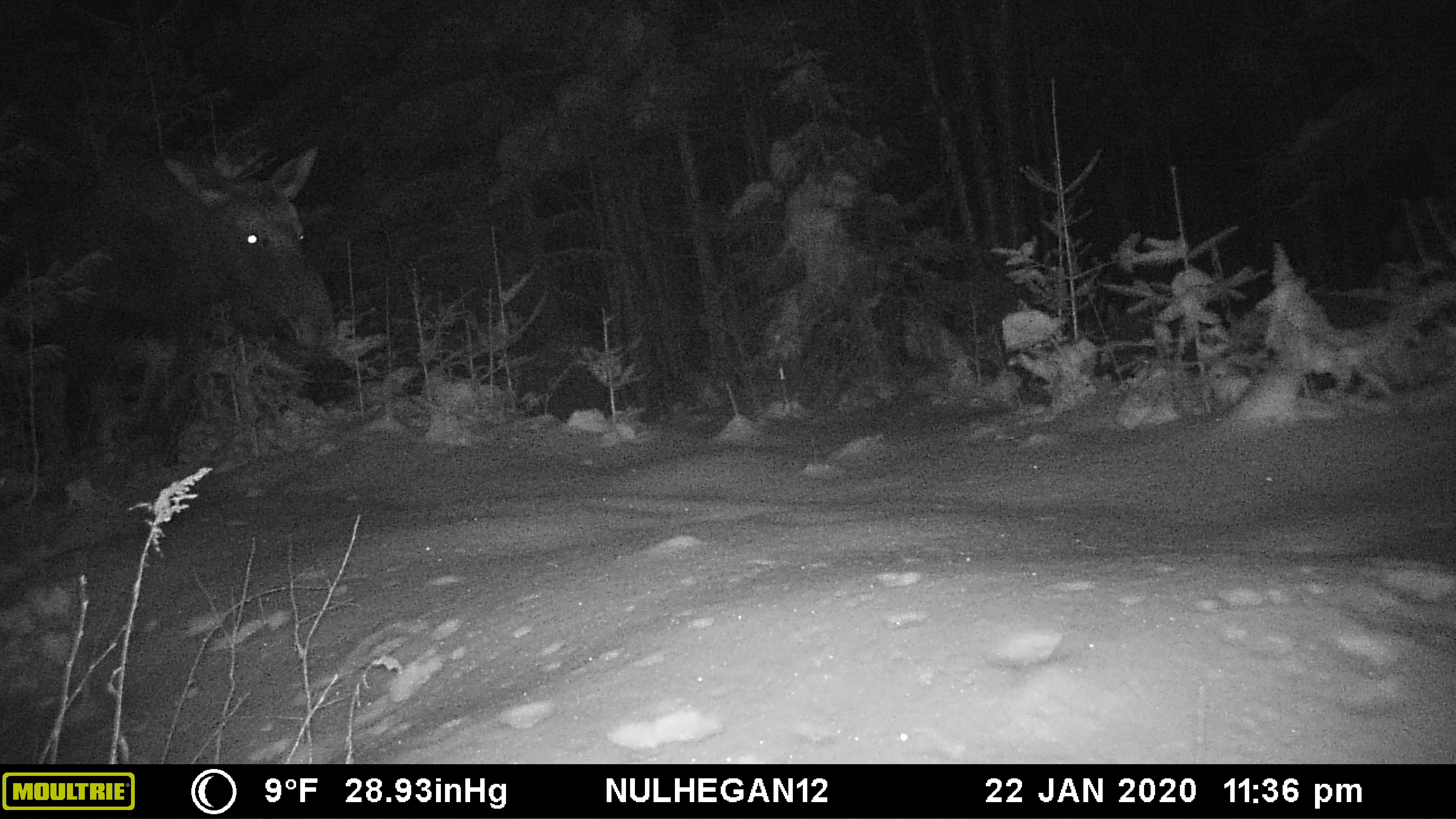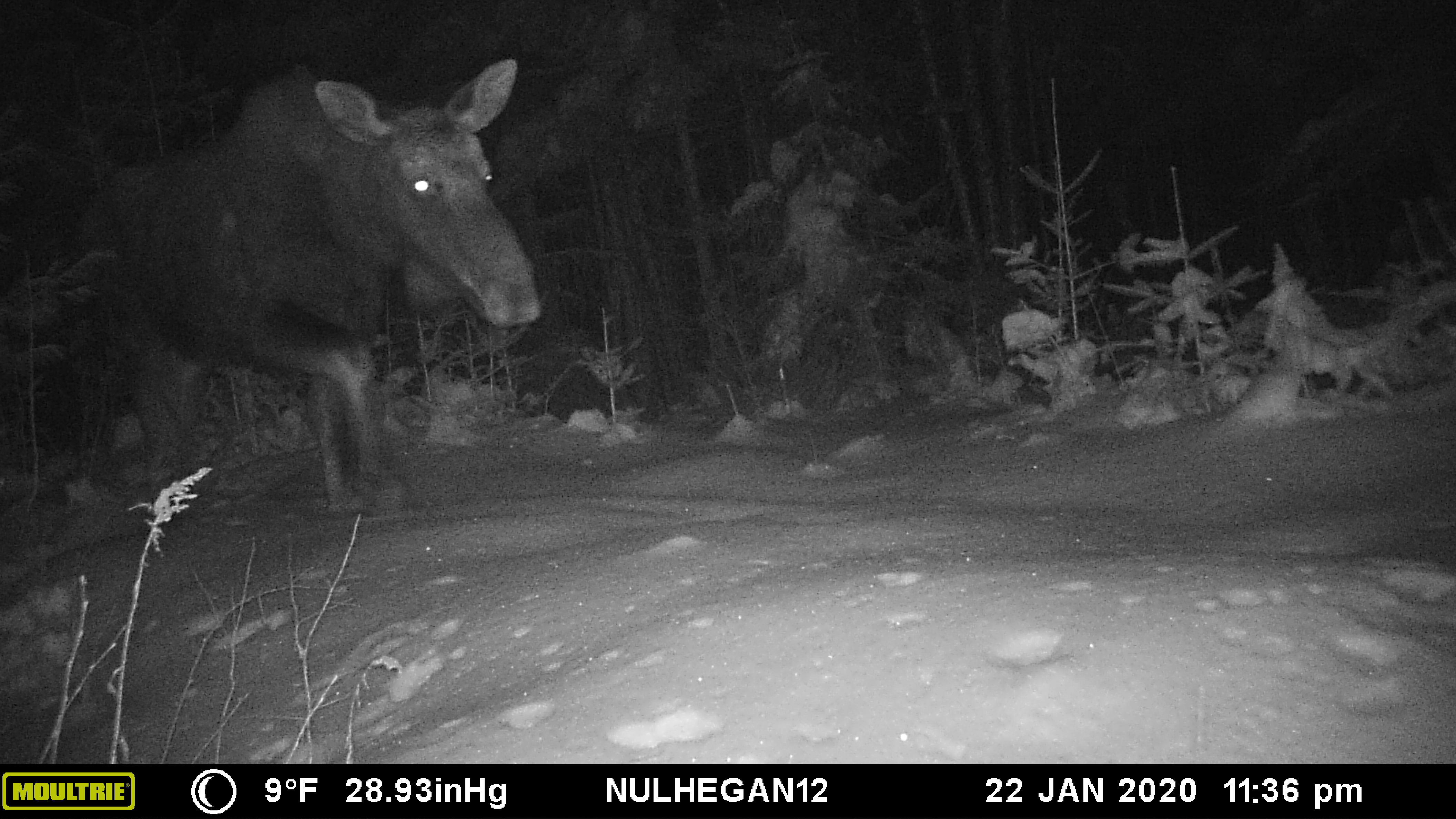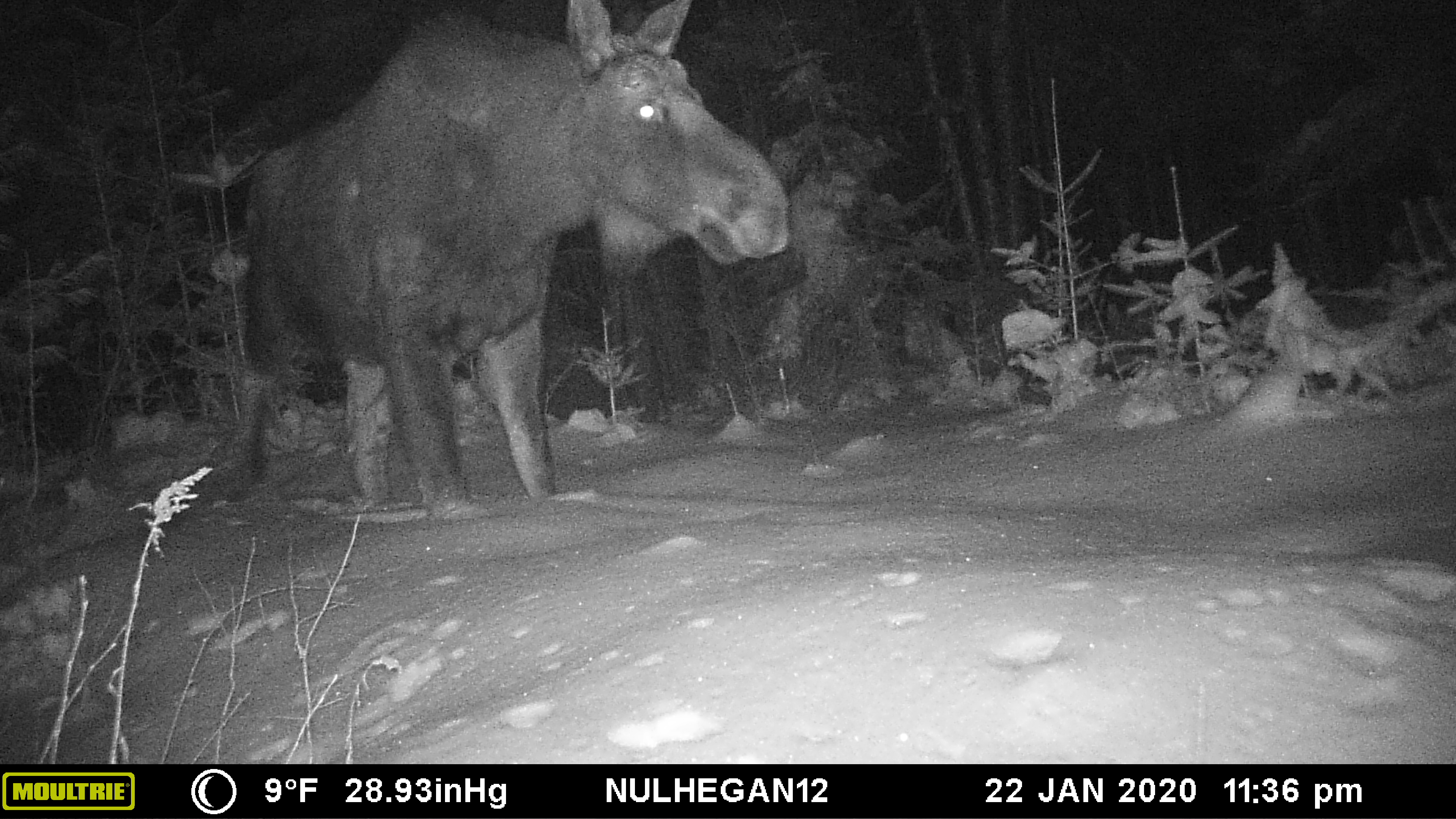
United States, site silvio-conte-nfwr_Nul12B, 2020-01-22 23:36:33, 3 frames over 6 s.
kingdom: Animalia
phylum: Chordata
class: Mammalia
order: Artiodactyla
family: Cervidae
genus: Alces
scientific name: Alces alces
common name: moose